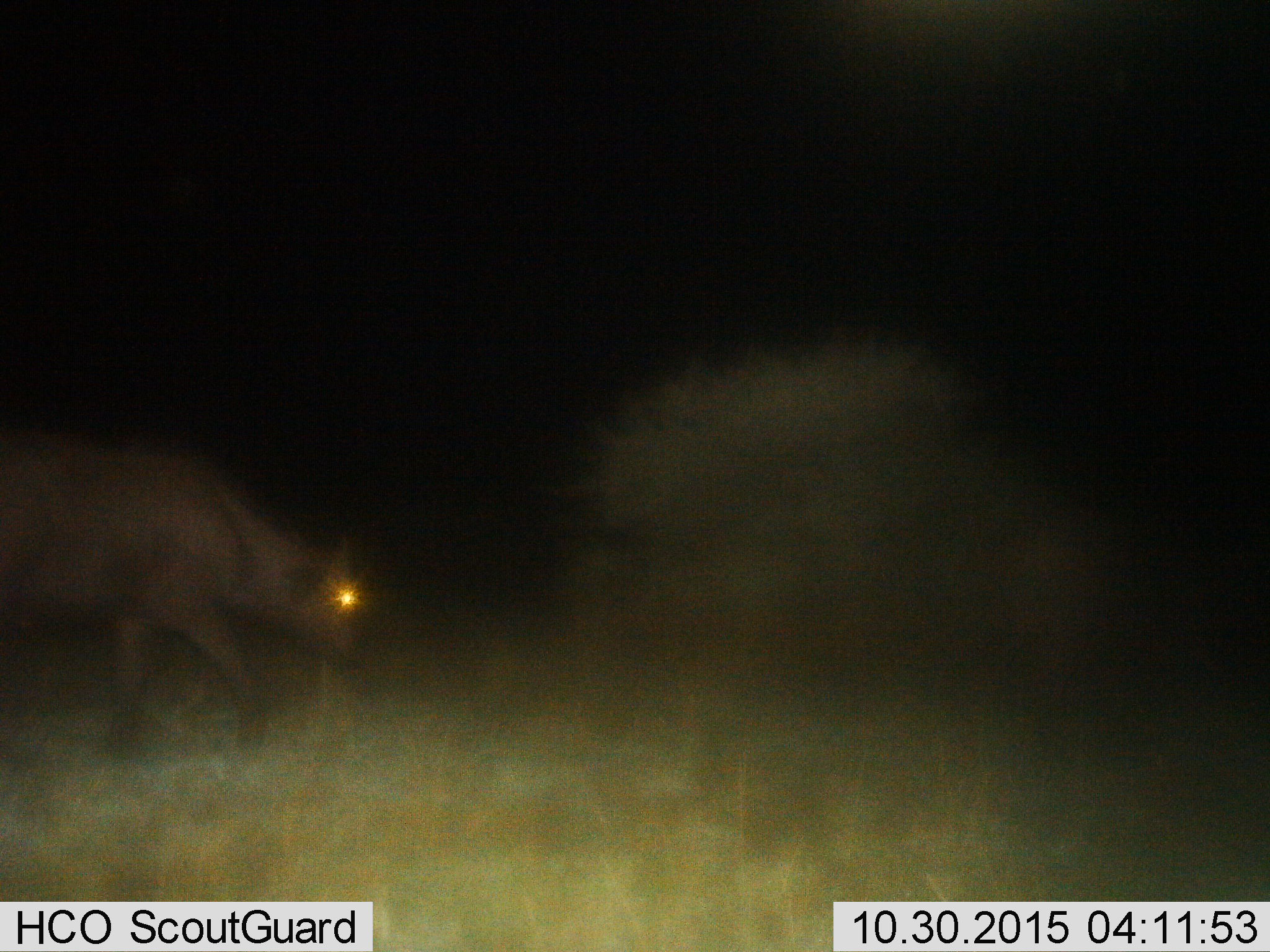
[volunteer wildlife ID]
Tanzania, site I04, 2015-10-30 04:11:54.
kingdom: Animalia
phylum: Chordata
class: Mammalia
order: Artiodactyla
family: Bovidae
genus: Syncerus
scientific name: Syncerus caffer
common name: cape buffalo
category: buffalo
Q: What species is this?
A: Buffalo (cape buffalo) (Syncerus caffer).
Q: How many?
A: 1.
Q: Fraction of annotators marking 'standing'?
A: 0%.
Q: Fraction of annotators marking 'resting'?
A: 0%.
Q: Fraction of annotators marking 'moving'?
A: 100%.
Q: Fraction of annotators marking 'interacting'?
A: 0%.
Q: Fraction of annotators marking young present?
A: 0%.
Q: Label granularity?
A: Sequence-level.